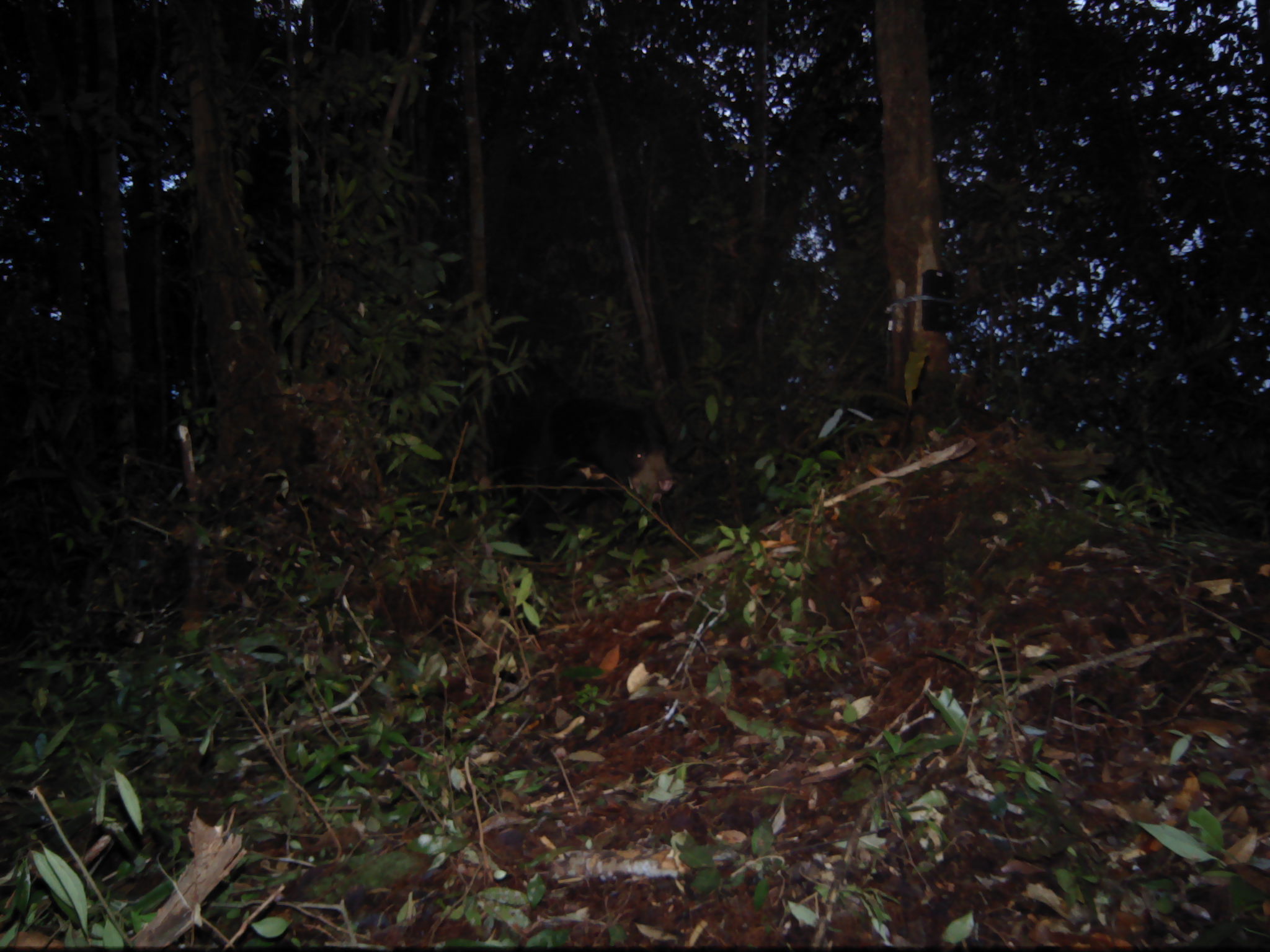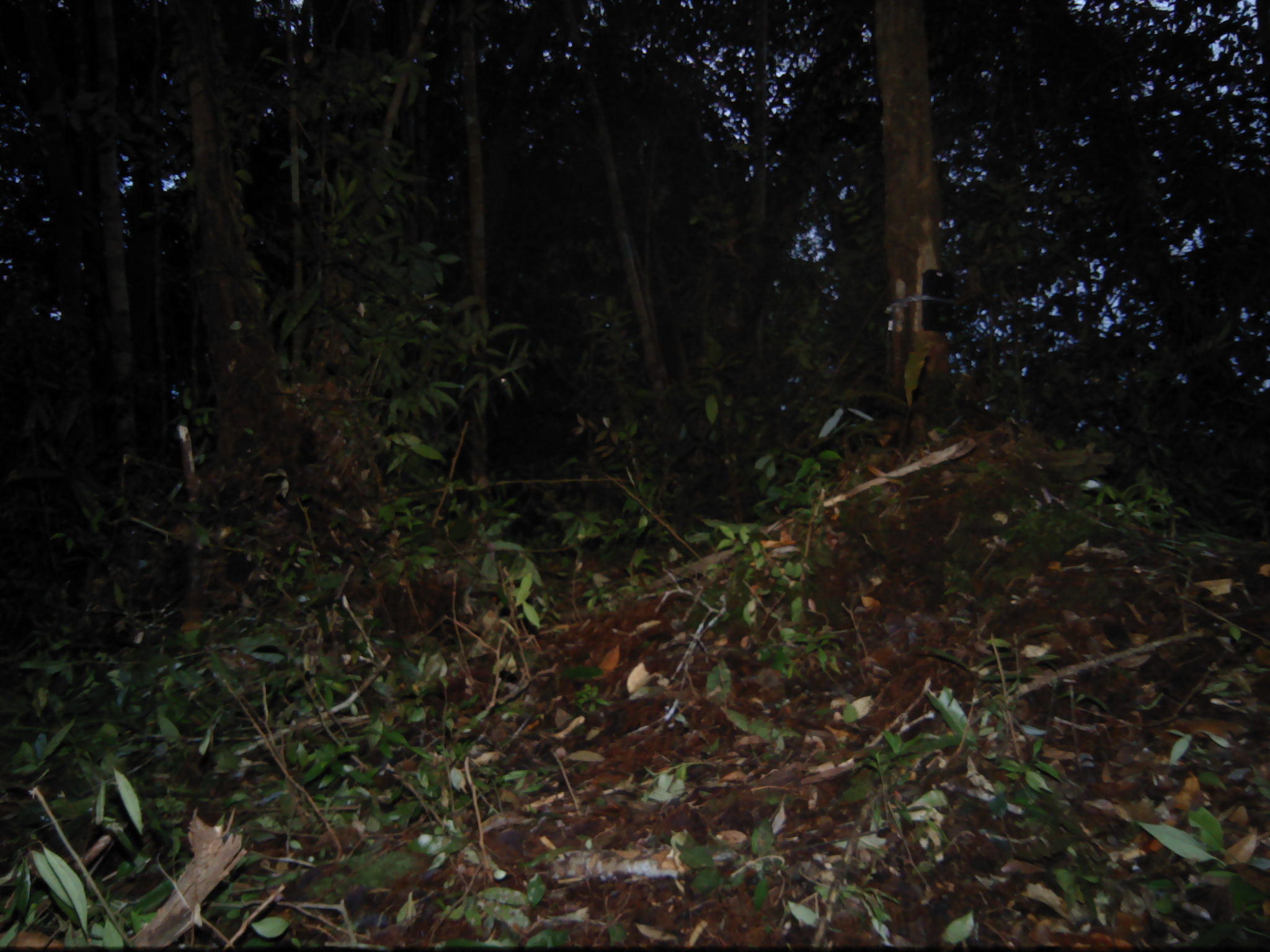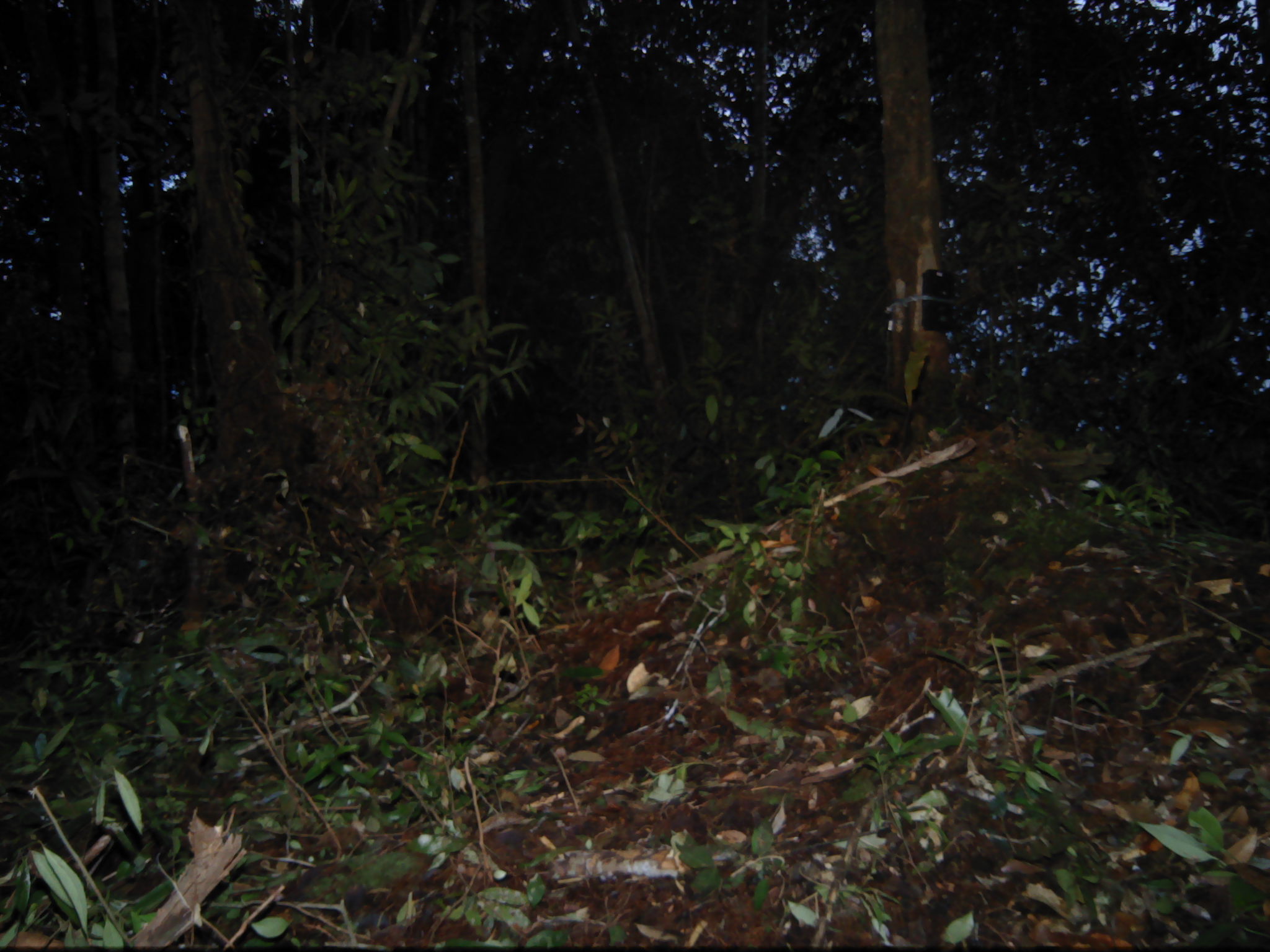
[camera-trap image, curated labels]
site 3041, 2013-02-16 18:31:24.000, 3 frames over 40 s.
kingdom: Animalia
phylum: Chordata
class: Mammalia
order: Carnivora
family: Ursidae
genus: Helarctos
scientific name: Helarctos malayanus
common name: sun bear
Helarctos malayanus (sun bear), count 1.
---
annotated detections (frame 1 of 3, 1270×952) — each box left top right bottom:
helarctos malayanus: 535 393 667 500